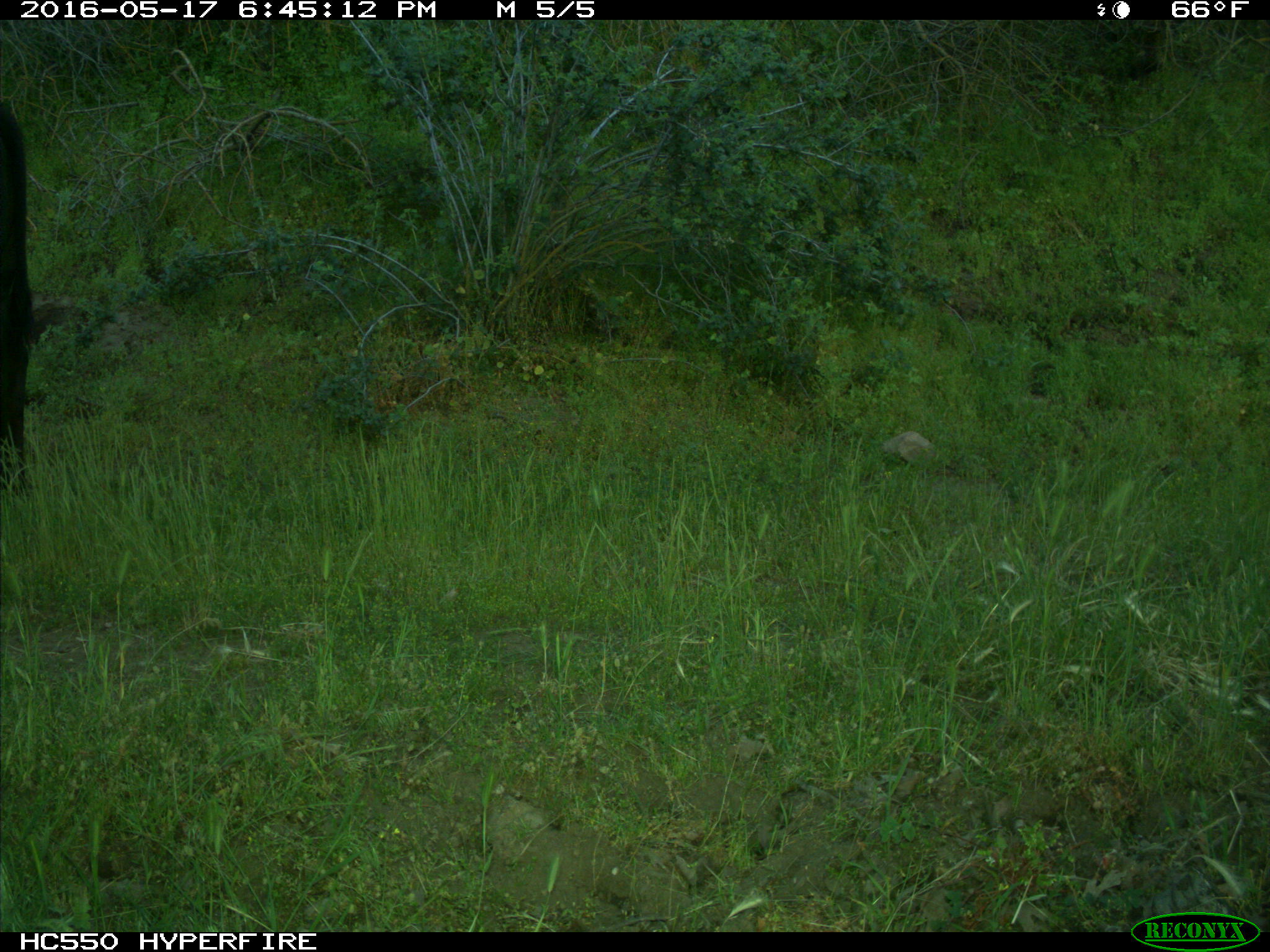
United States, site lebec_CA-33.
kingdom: Animalia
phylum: Chordata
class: Mammalia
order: Artiodactyla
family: Bovidae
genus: Bos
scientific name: Bos taurus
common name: domestic cow